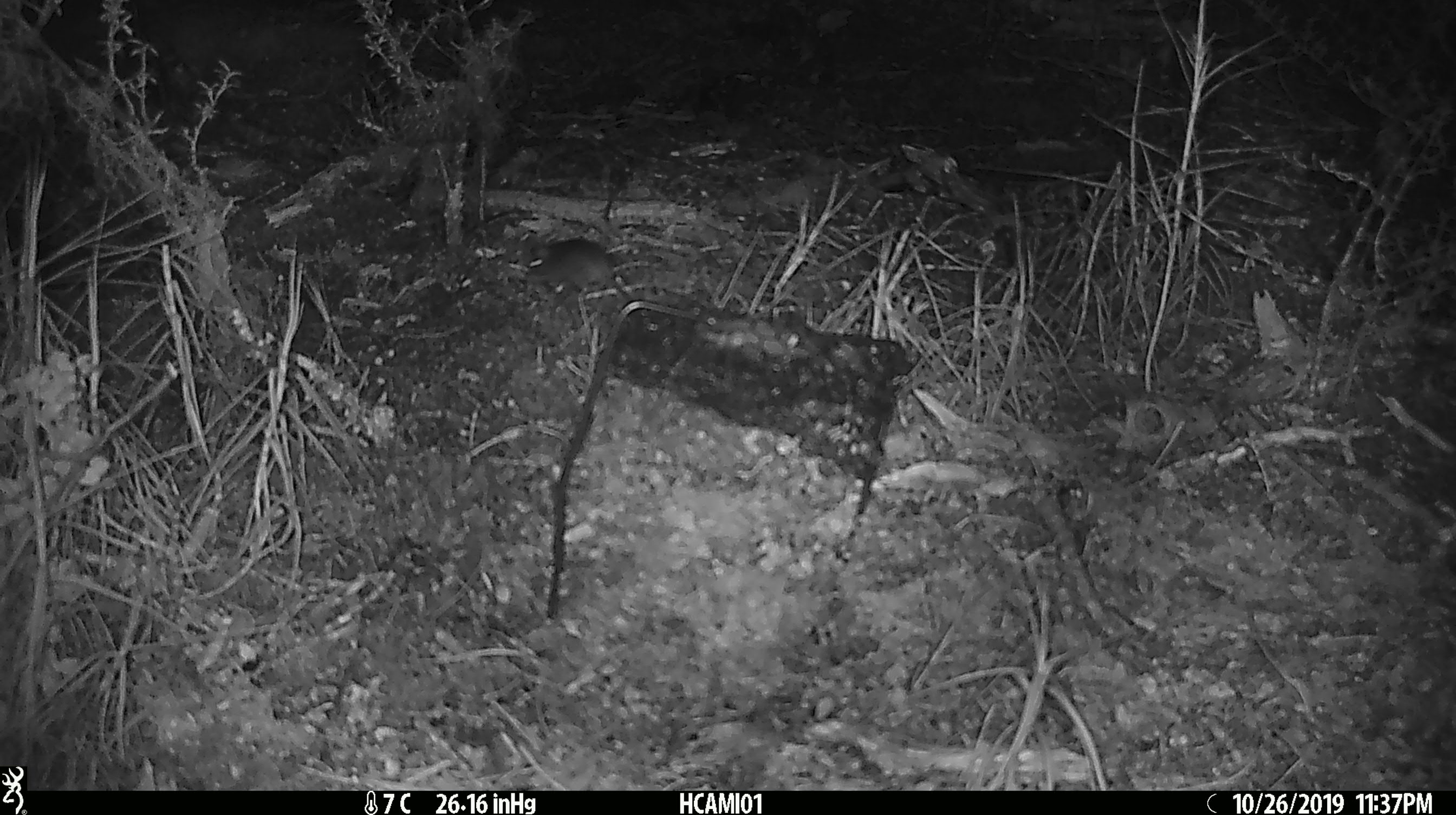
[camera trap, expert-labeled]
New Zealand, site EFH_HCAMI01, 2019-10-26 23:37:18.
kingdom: Animalia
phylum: Chordata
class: Mammalia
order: Rodentia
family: Muridae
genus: Mus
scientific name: Mus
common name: mouse